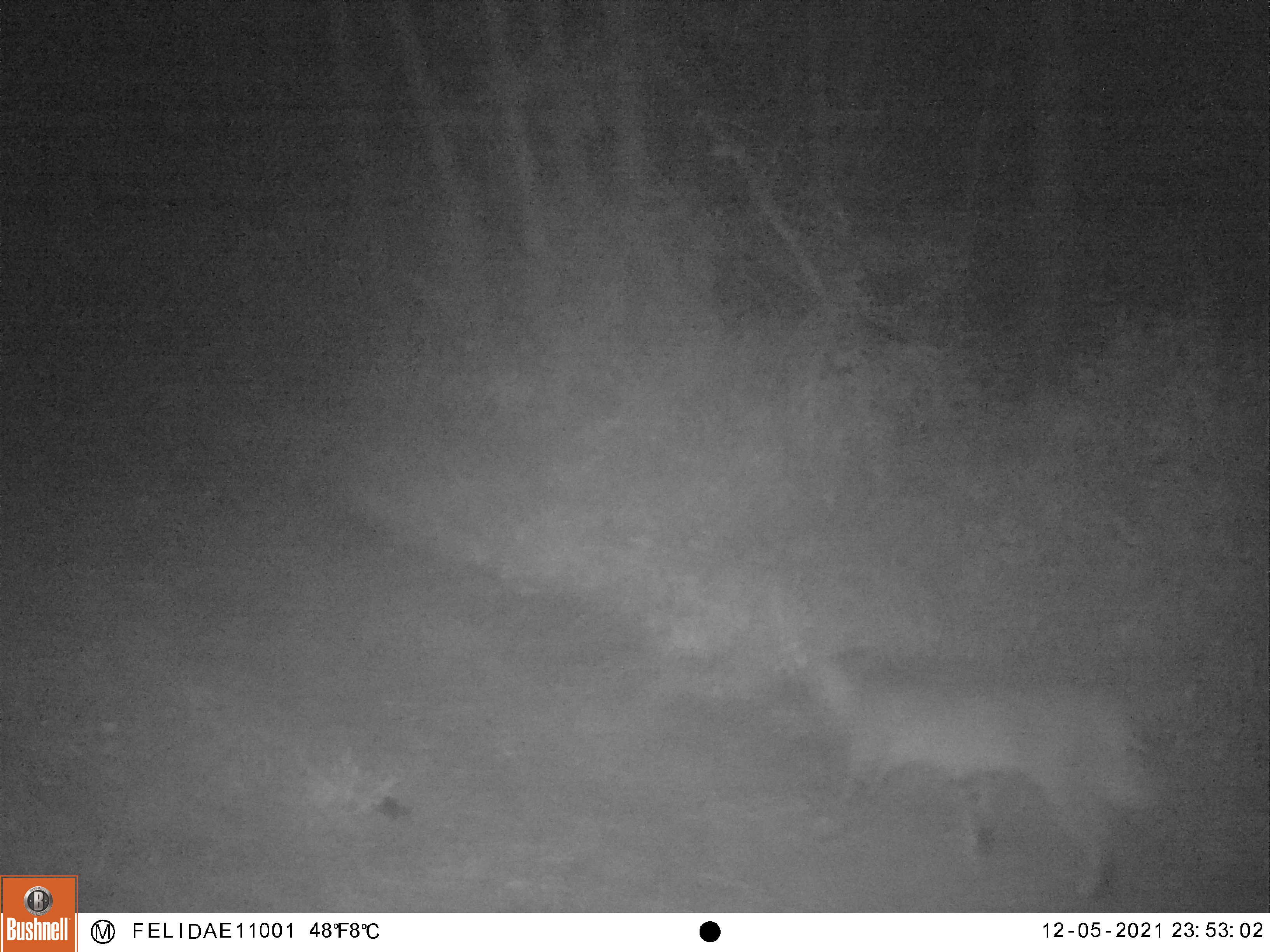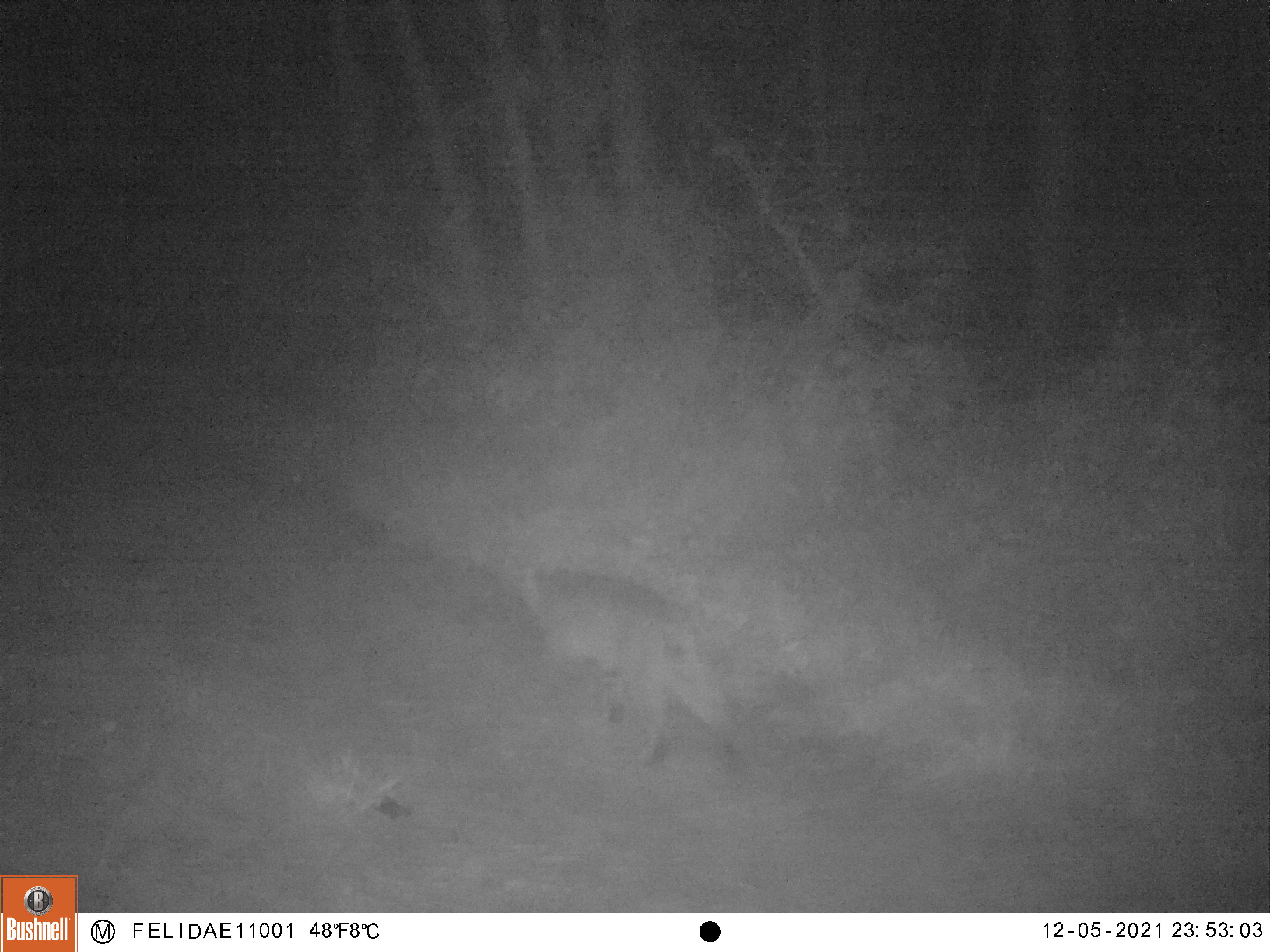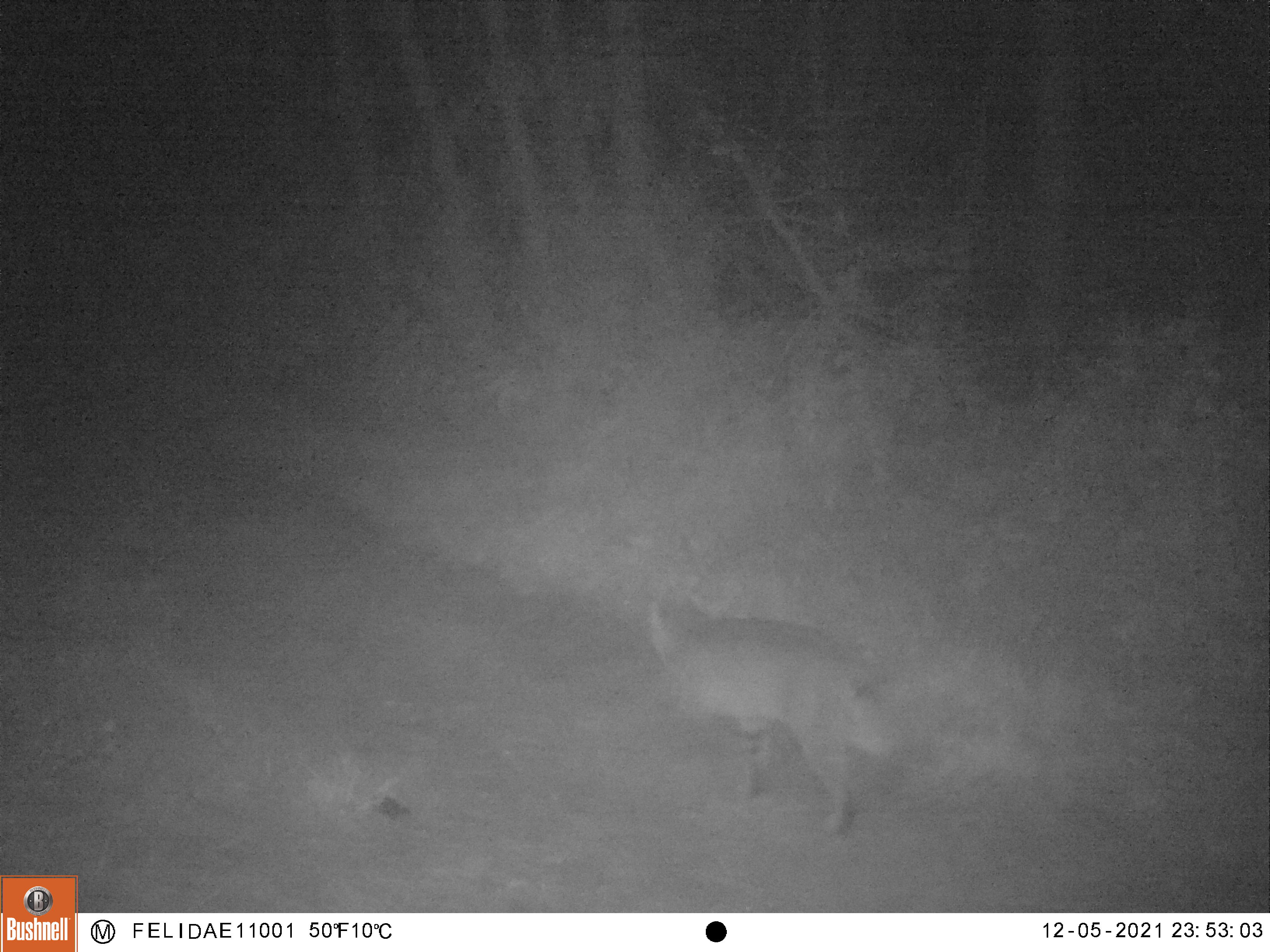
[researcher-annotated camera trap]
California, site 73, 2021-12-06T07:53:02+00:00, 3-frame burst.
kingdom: Animalia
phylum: Chordata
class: Mammalia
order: Carnivora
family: Felidae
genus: Lynx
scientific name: Lynx rufus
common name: bobcat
Bobcat (Lynx rufus).